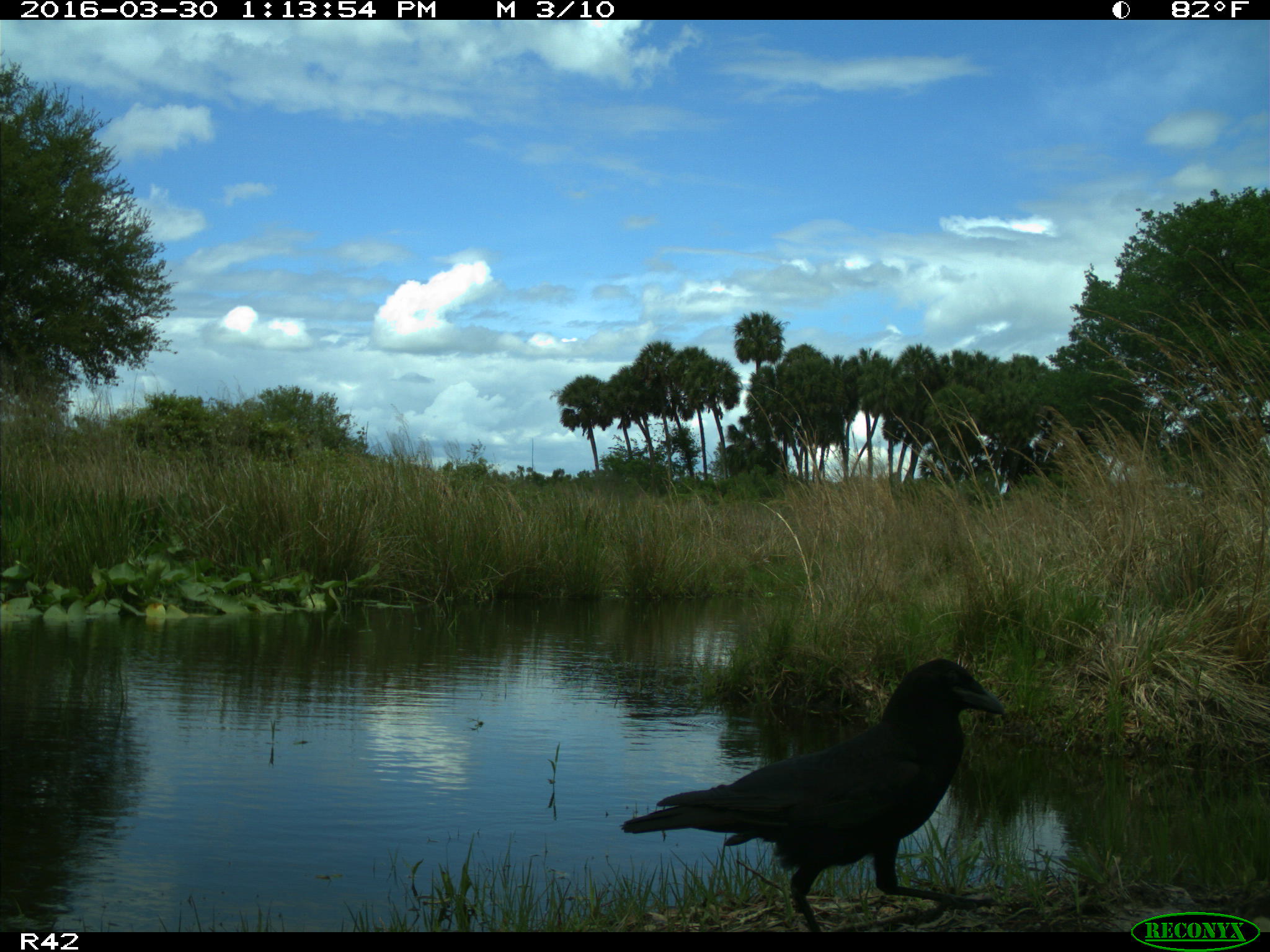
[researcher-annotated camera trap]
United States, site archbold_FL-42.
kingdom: Animalia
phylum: Chordata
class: Aves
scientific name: Aves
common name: birds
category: unidentified bird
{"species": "unidentified bird (birds) (Aves)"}